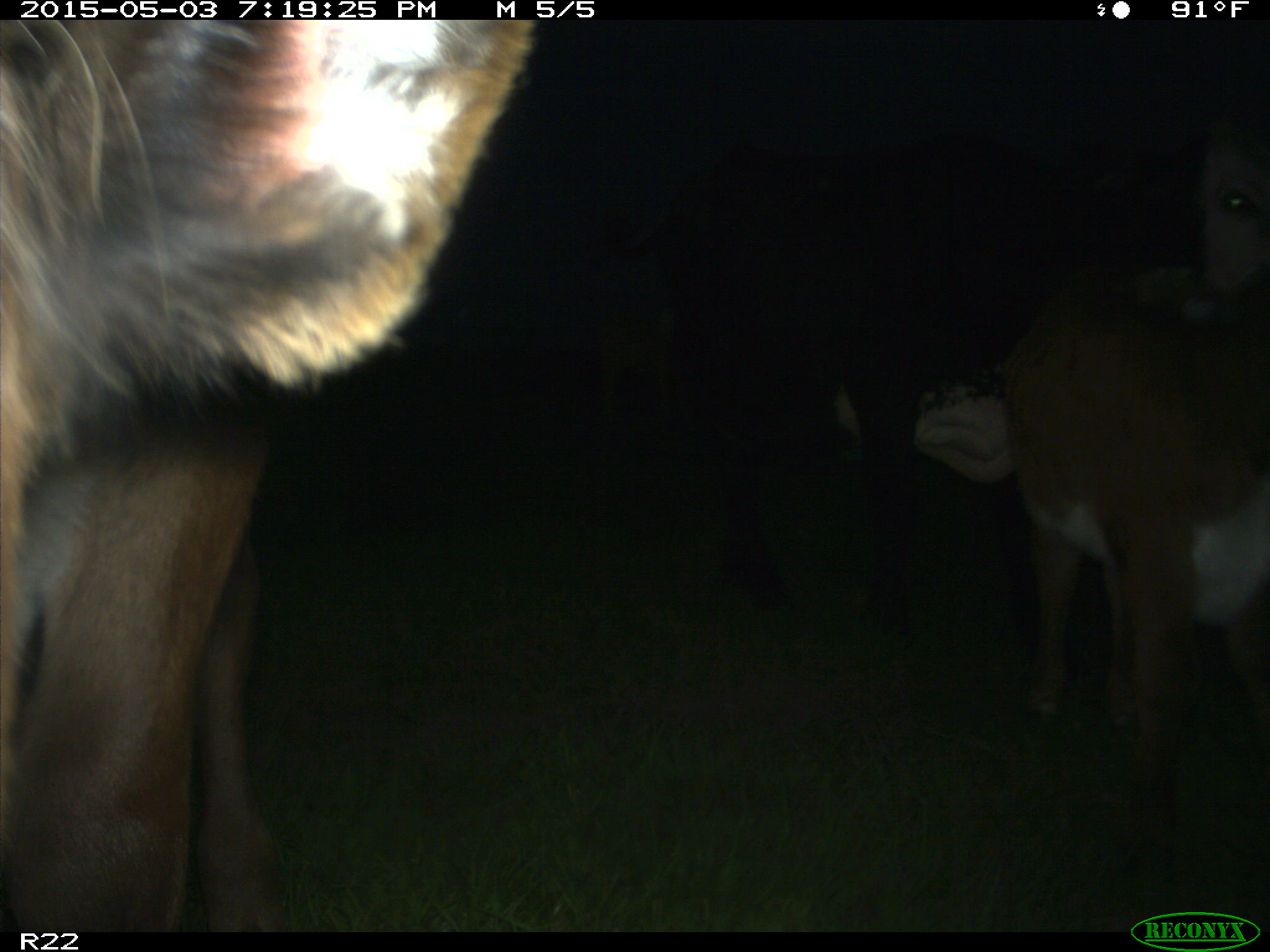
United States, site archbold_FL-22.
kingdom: Animalia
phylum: Chordata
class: Mammalia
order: Artiodactyla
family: Bovidae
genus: Bos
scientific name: Bos taurus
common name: domestic cow